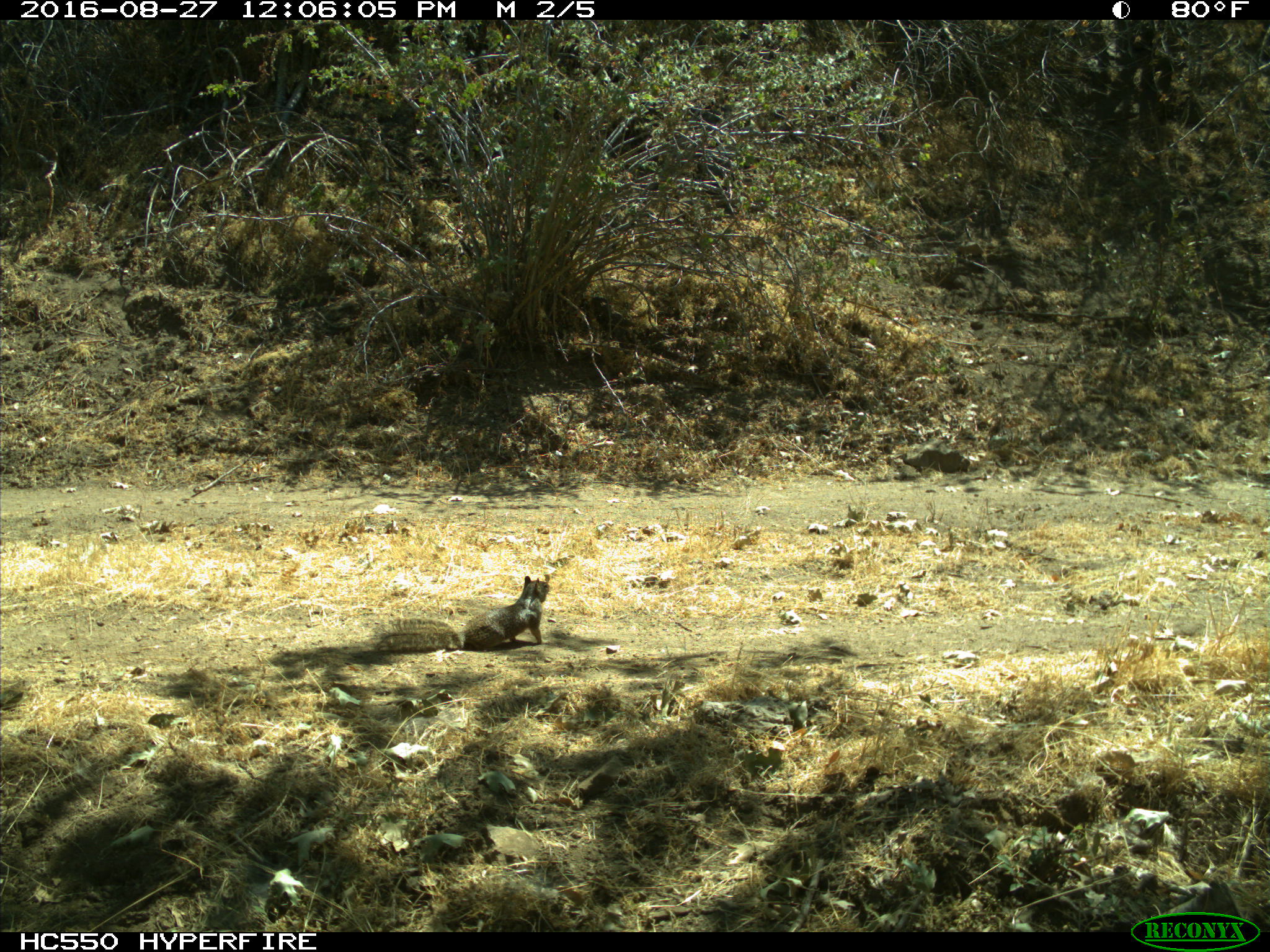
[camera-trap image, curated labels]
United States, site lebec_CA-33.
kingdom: Animalia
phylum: Chordata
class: Mammalia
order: Rodentia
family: Sciuridae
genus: Otospermophilus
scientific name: Otospermophilus beecheyi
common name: california ground squirrel